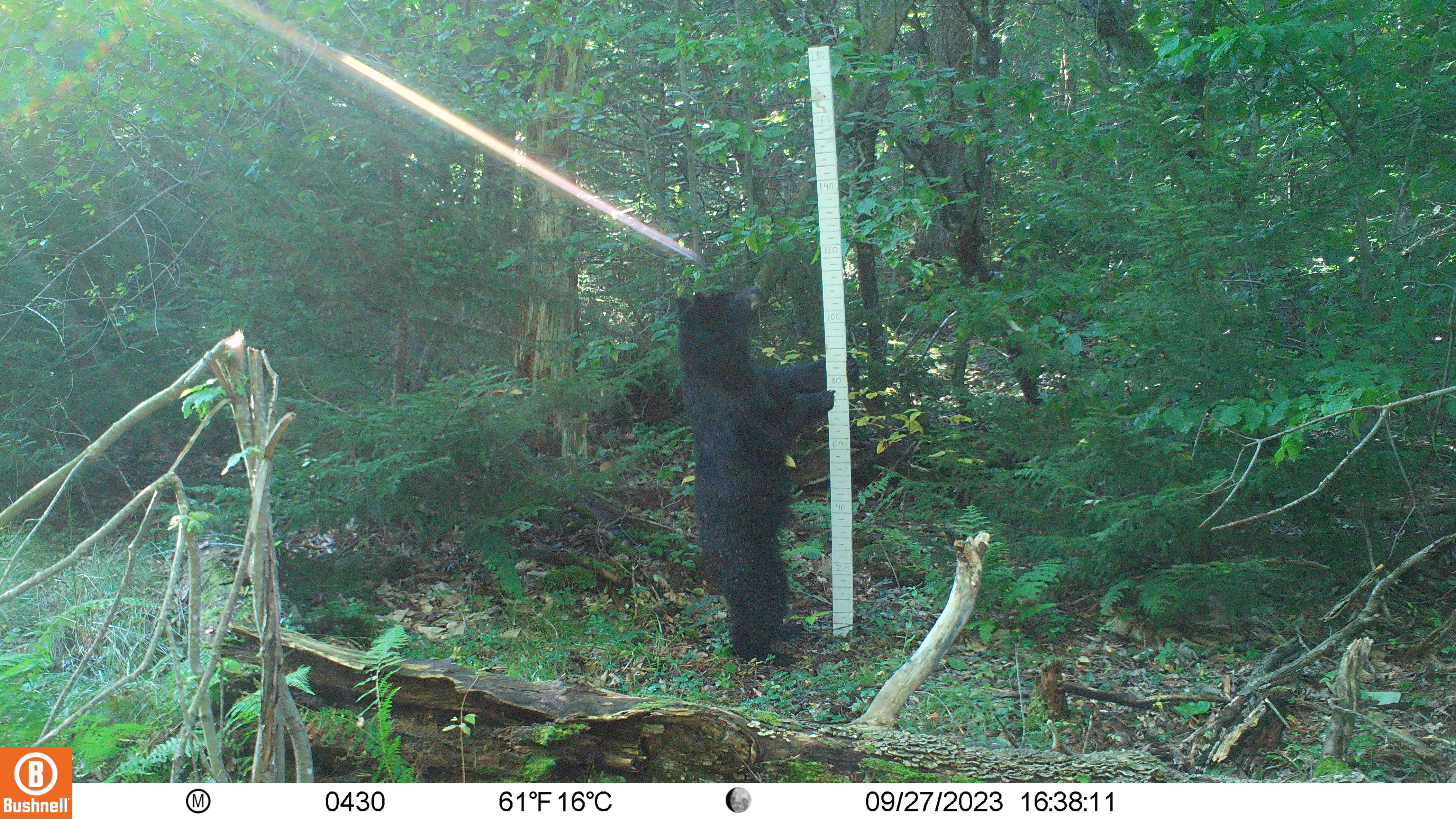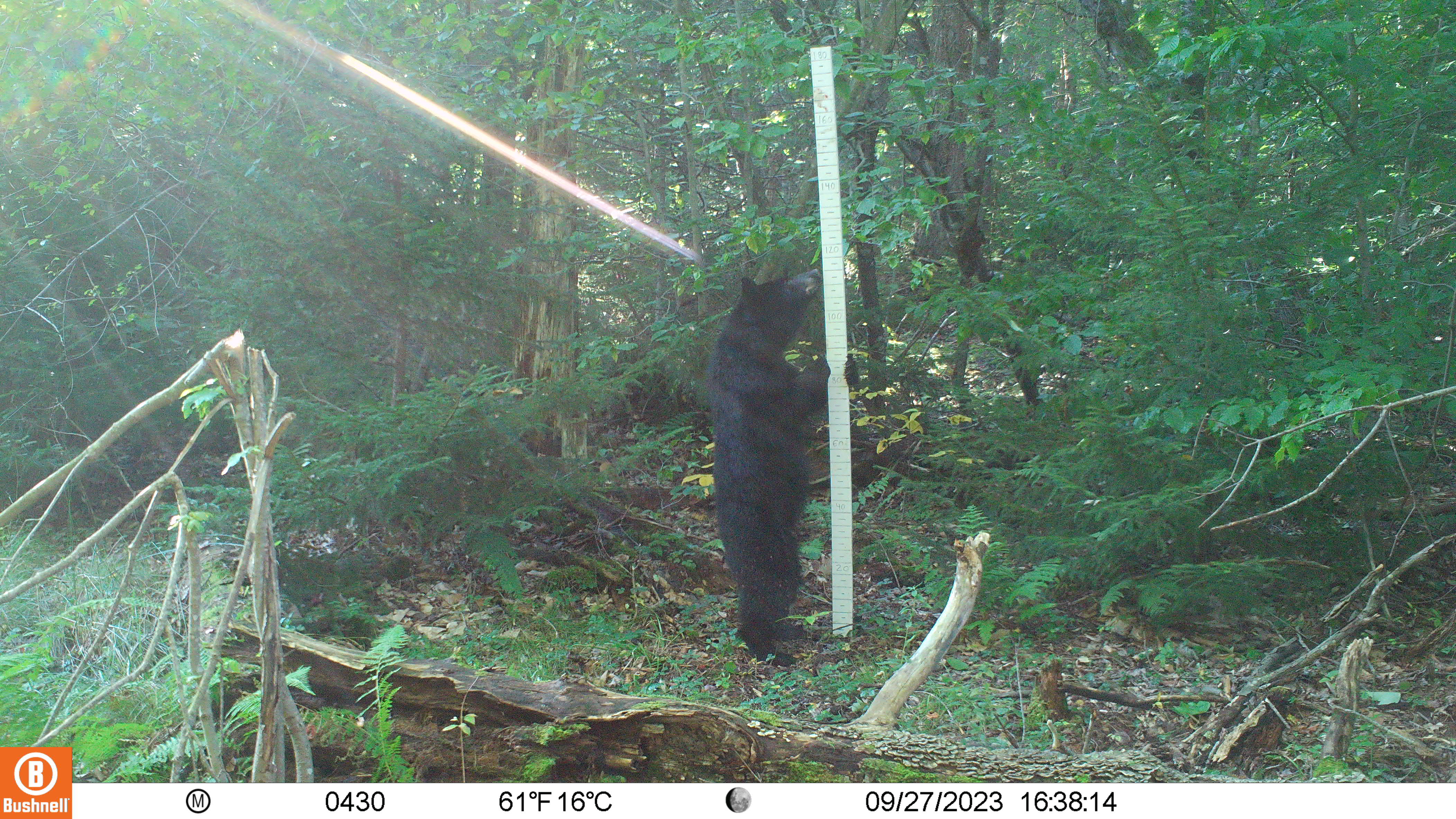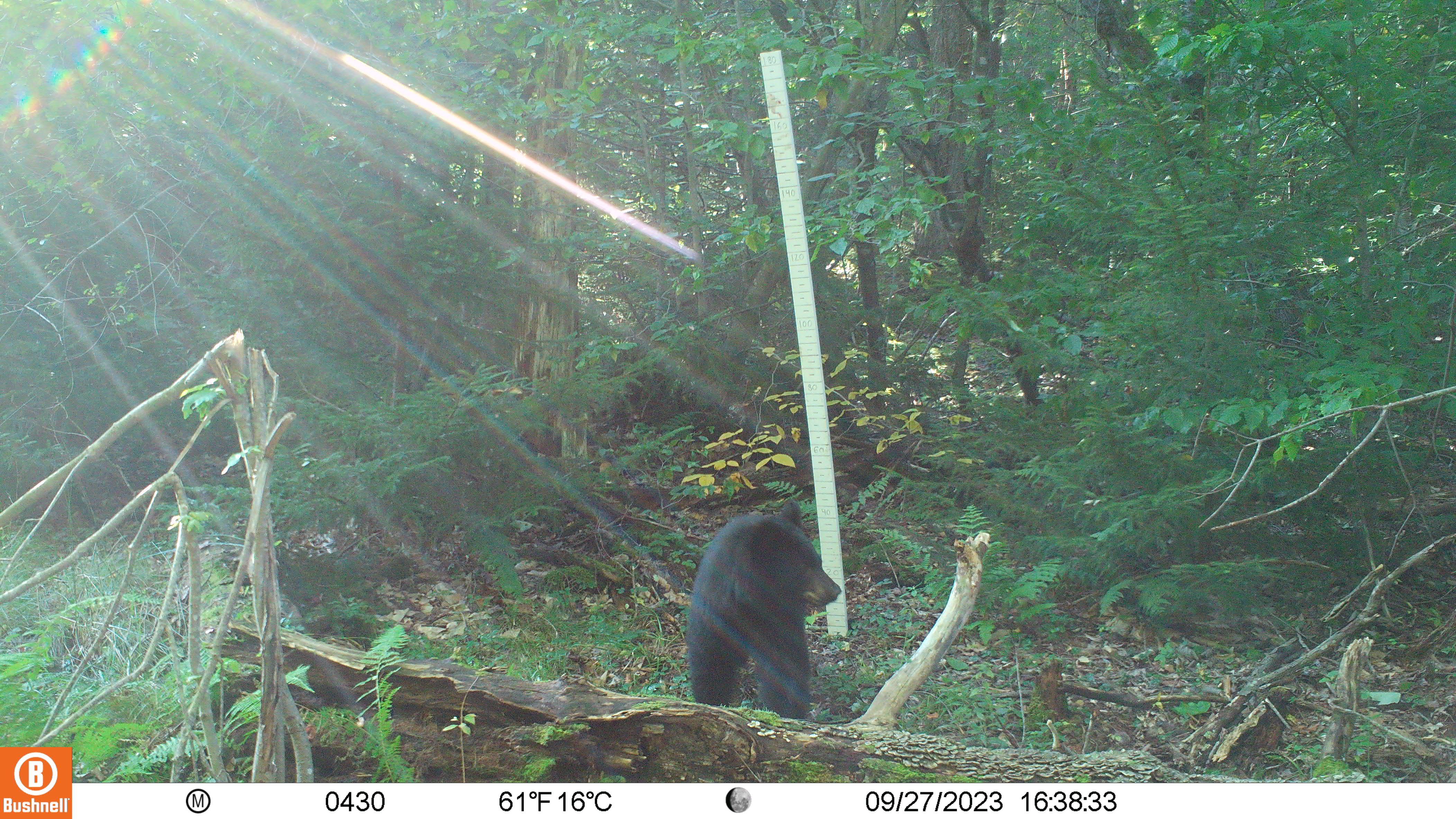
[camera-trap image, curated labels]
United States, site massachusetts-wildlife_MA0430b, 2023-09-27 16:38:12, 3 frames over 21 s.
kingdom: Animalia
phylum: Chordata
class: Mammalia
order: Carnivora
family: Ursidae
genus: Ursus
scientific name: Ursus americanus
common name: black bear